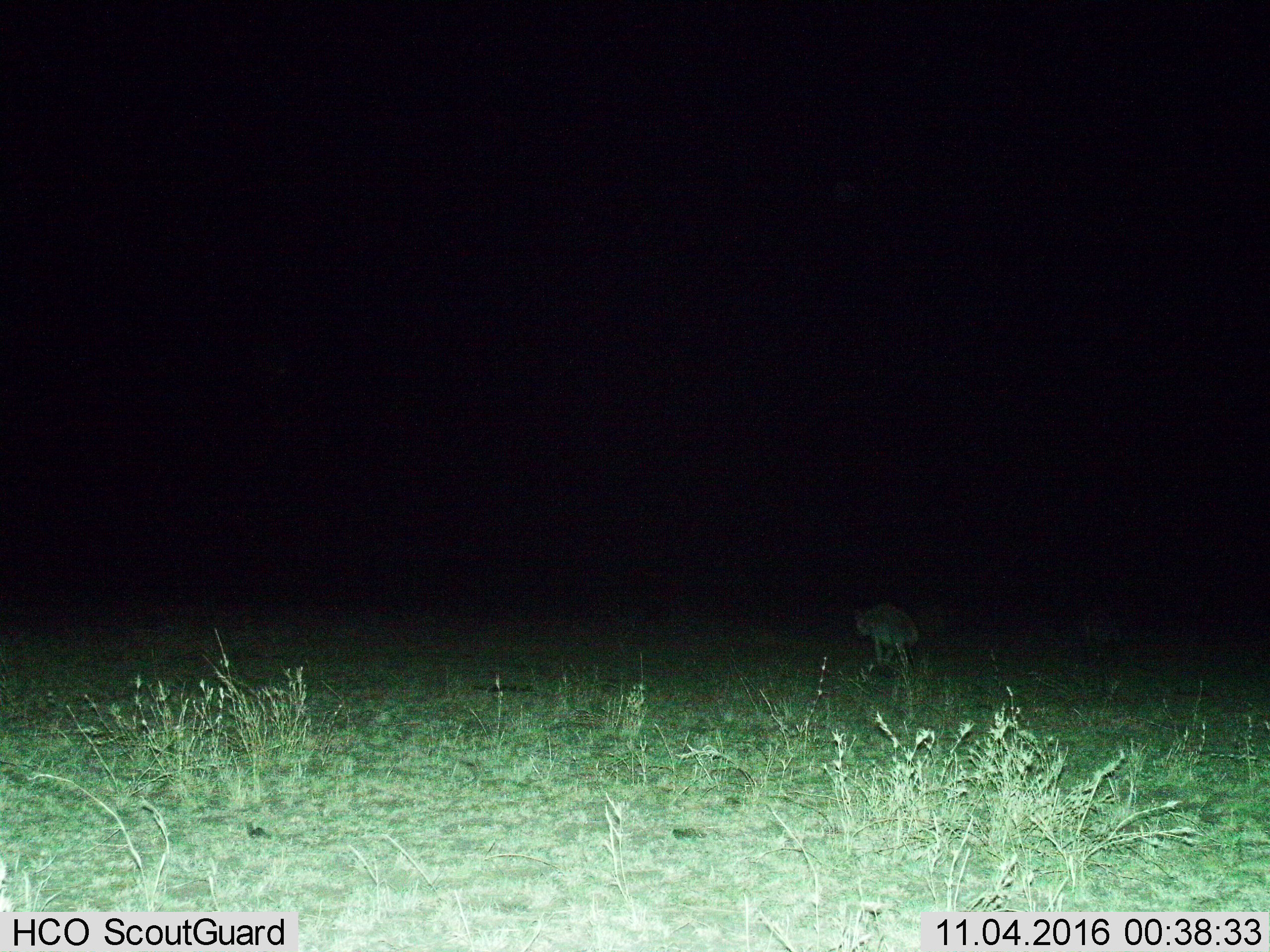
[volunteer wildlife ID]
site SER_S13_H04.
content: unidentified animal